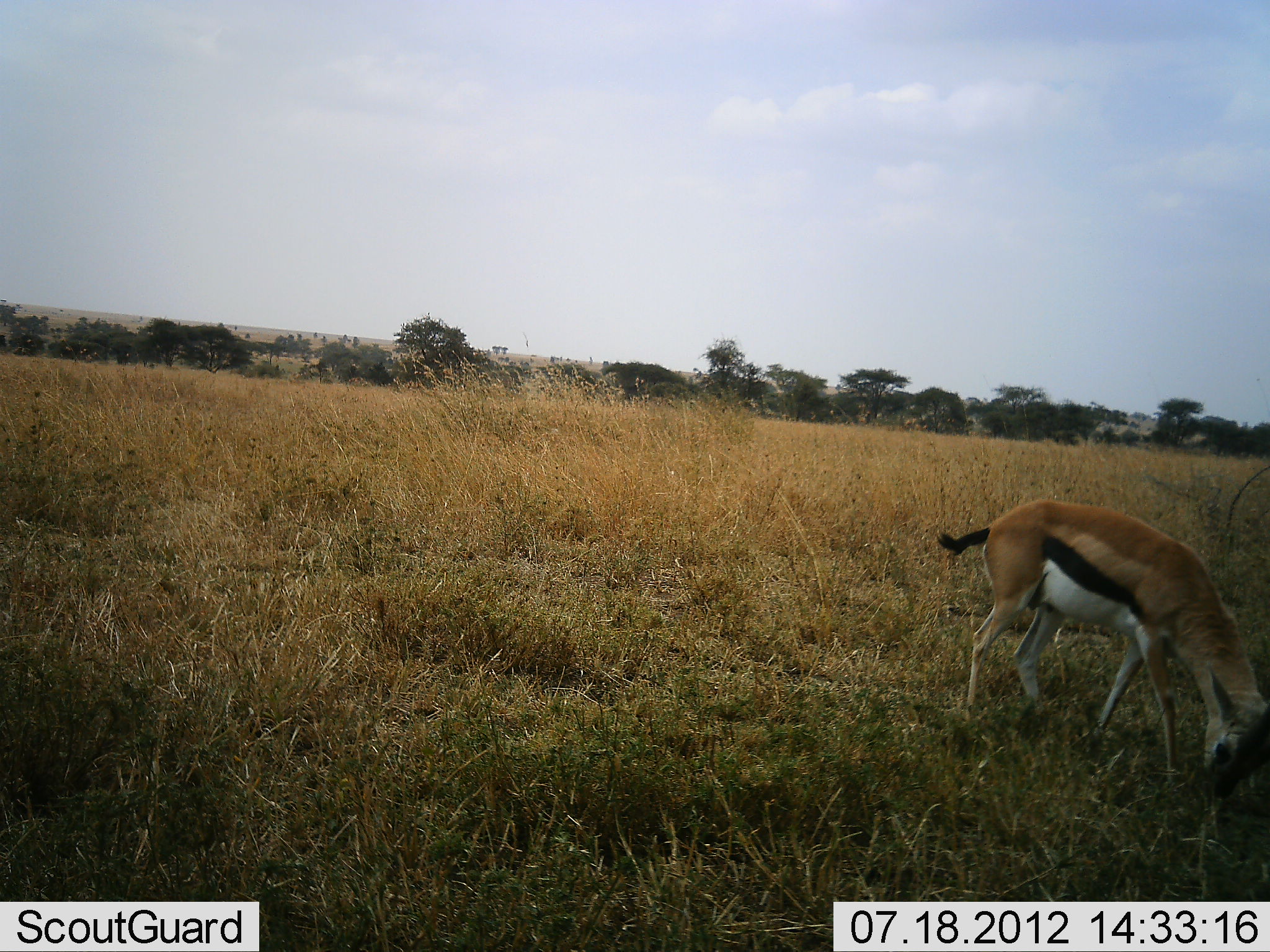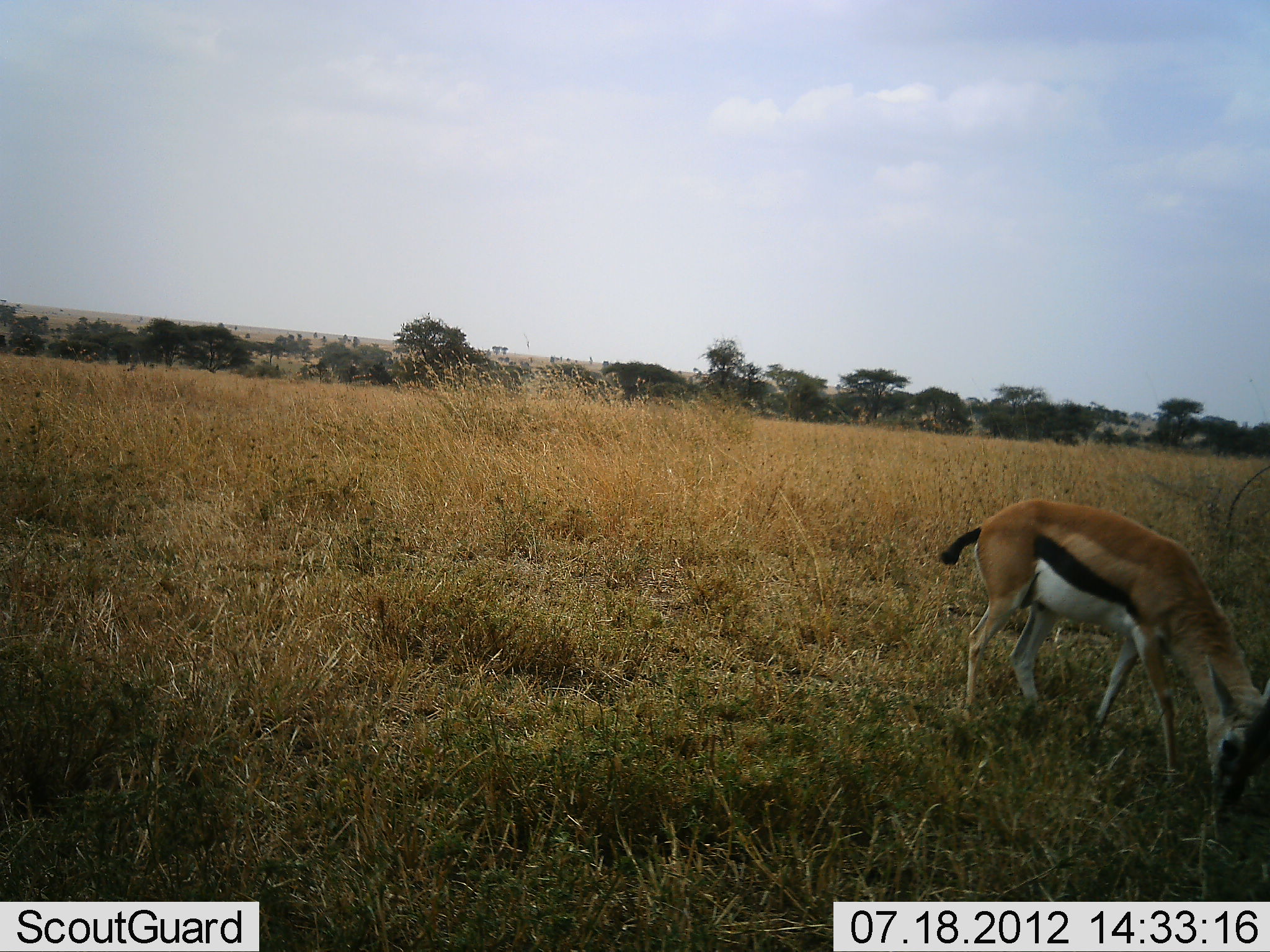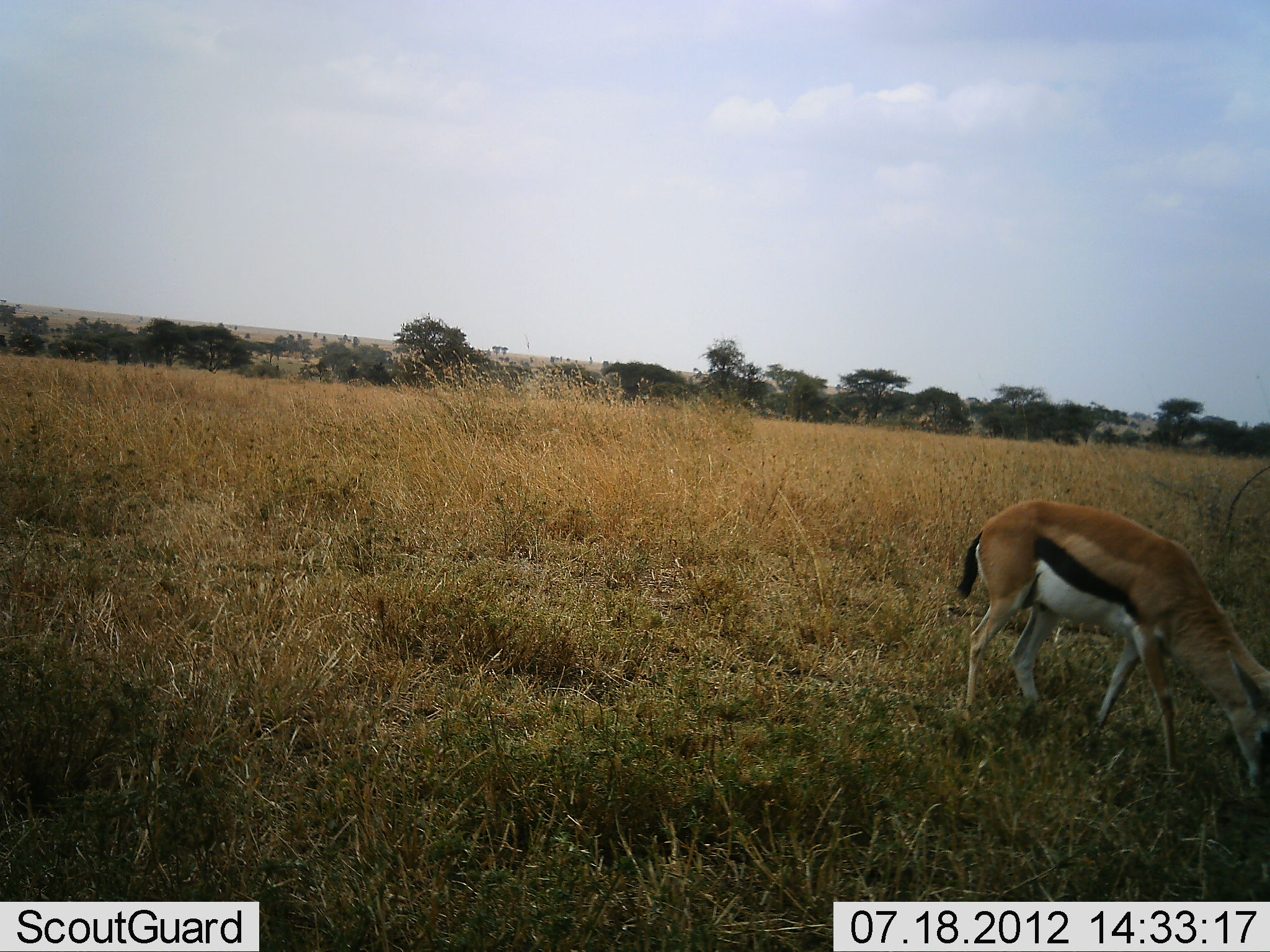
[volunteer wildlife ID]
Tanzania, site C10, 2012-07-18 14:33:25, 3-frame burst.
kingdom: Animalia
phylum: Chordata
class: Mammalia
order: Artiodactyla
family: Bovidae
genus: Eudorcas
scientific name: Eudorcas thomsonii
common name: thomson's gazelle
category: gazellethomsons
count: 1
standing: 30%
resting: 0%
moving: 0%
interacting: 0%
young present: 20%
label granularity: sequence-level